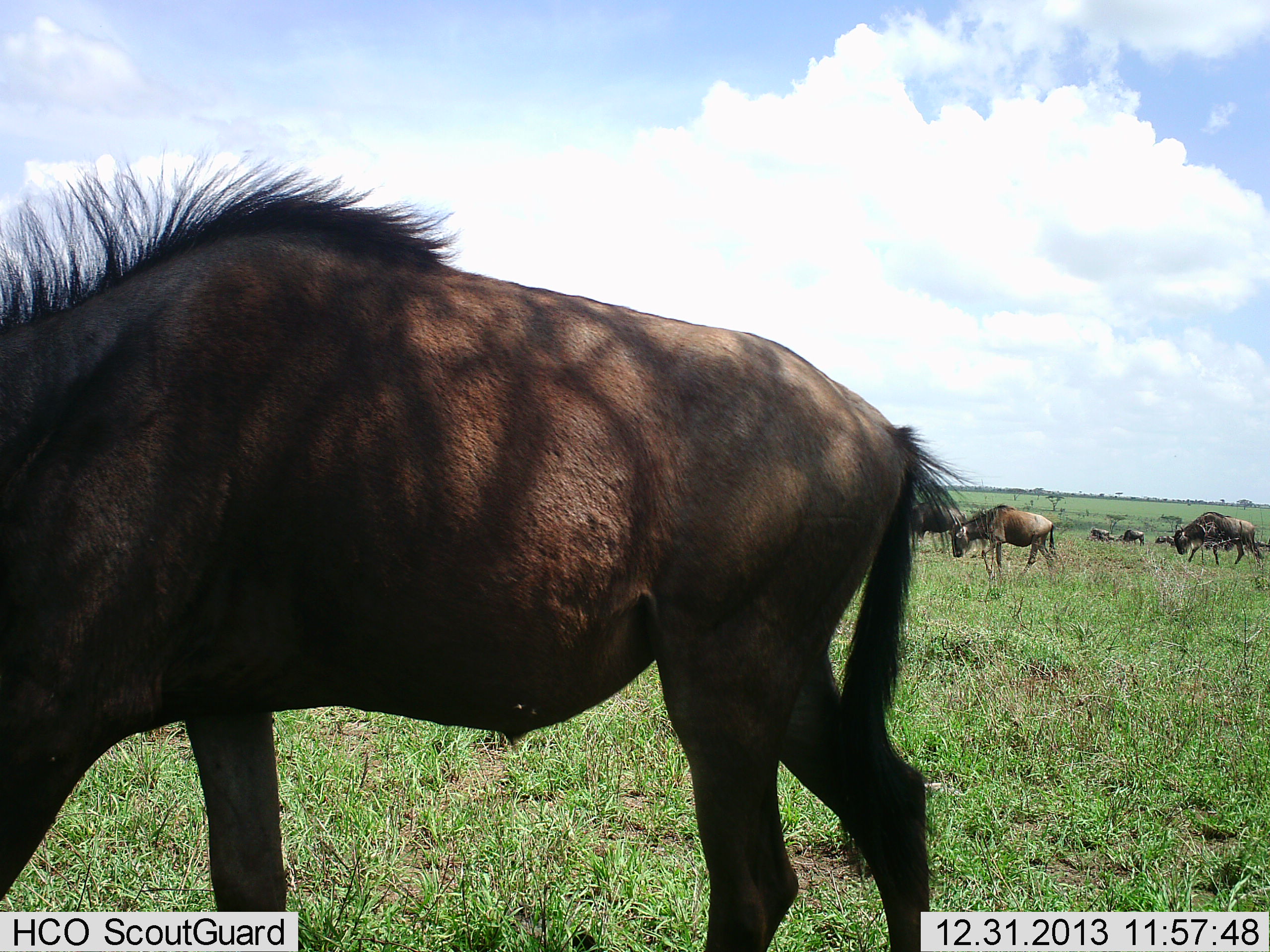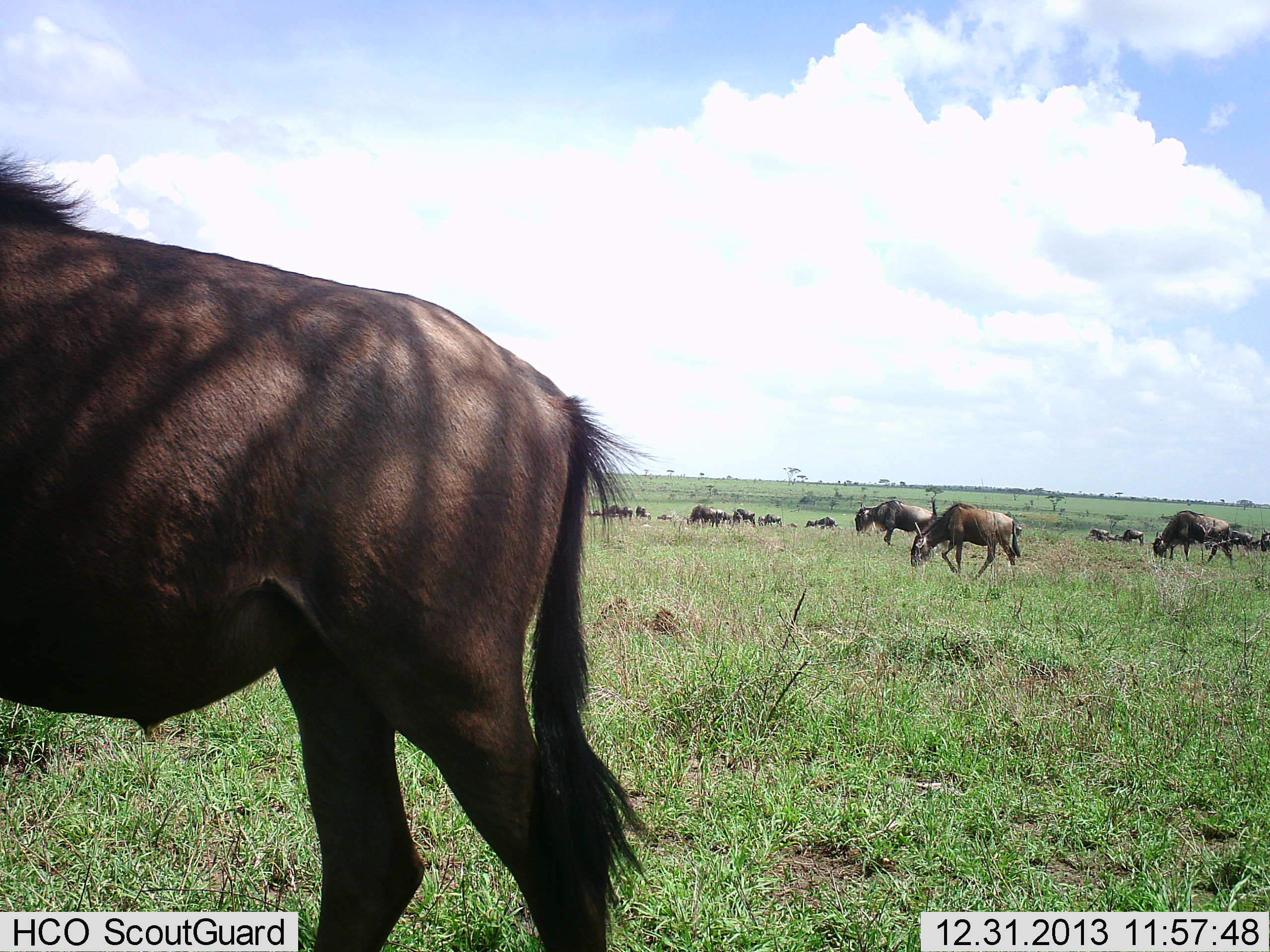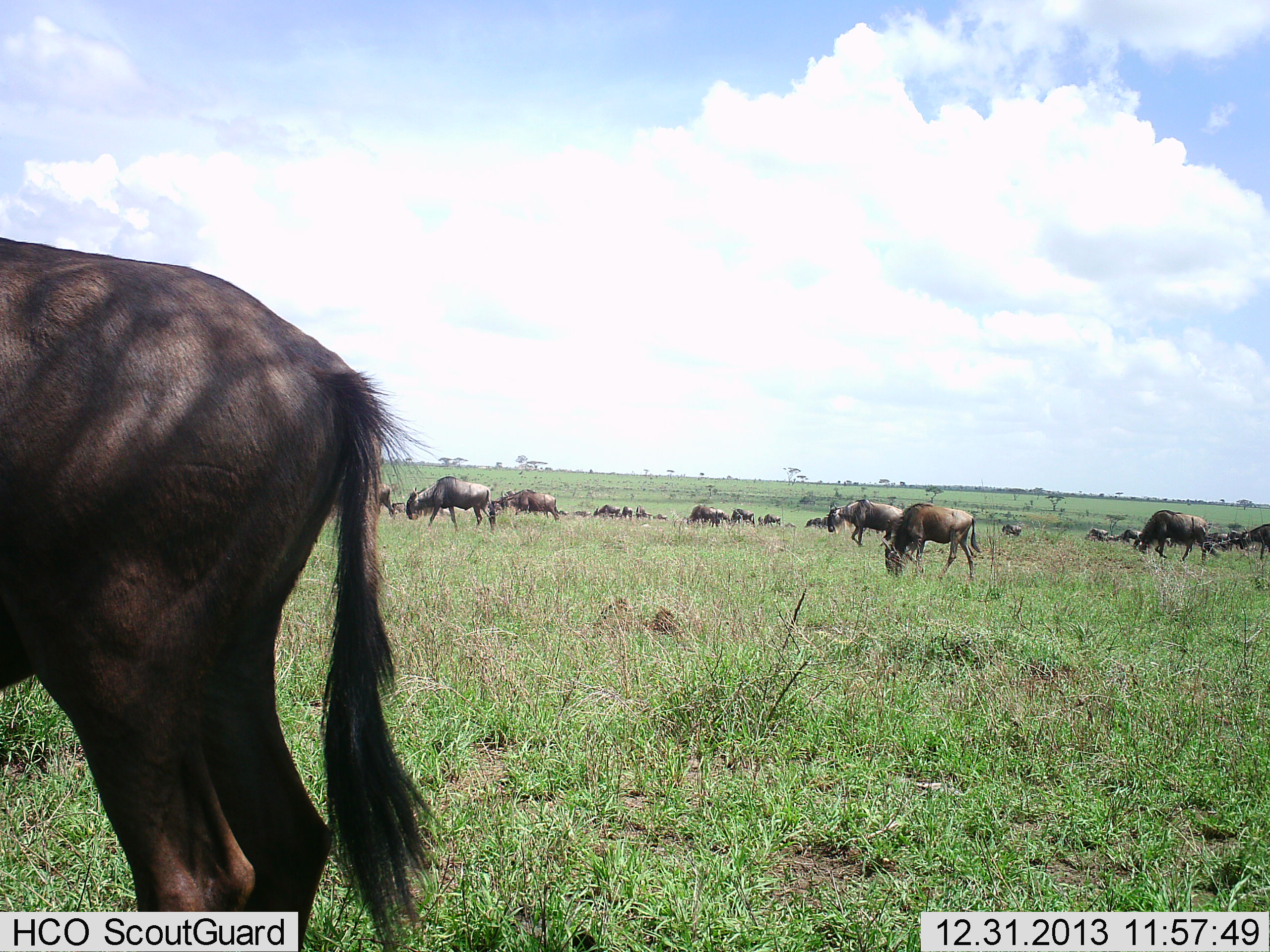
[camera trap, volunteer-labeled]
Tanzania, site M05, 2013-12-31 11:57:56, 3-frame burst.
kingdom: Animalia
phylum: Chordata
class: Mammalia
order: Artiodactyla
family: Bovidae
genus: Connochaetes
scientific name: Connochaetes taurinus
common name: blue wildebeest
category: wildebeest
Wildebeest (blue wildebeest) (Connochaetes taurinus), count 11-50. Behavior (volunteer vote fractions): standing 30%, resting 0%, moving 70%, interacting 10%. Young present (vote fraction): 0%. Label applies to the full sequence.